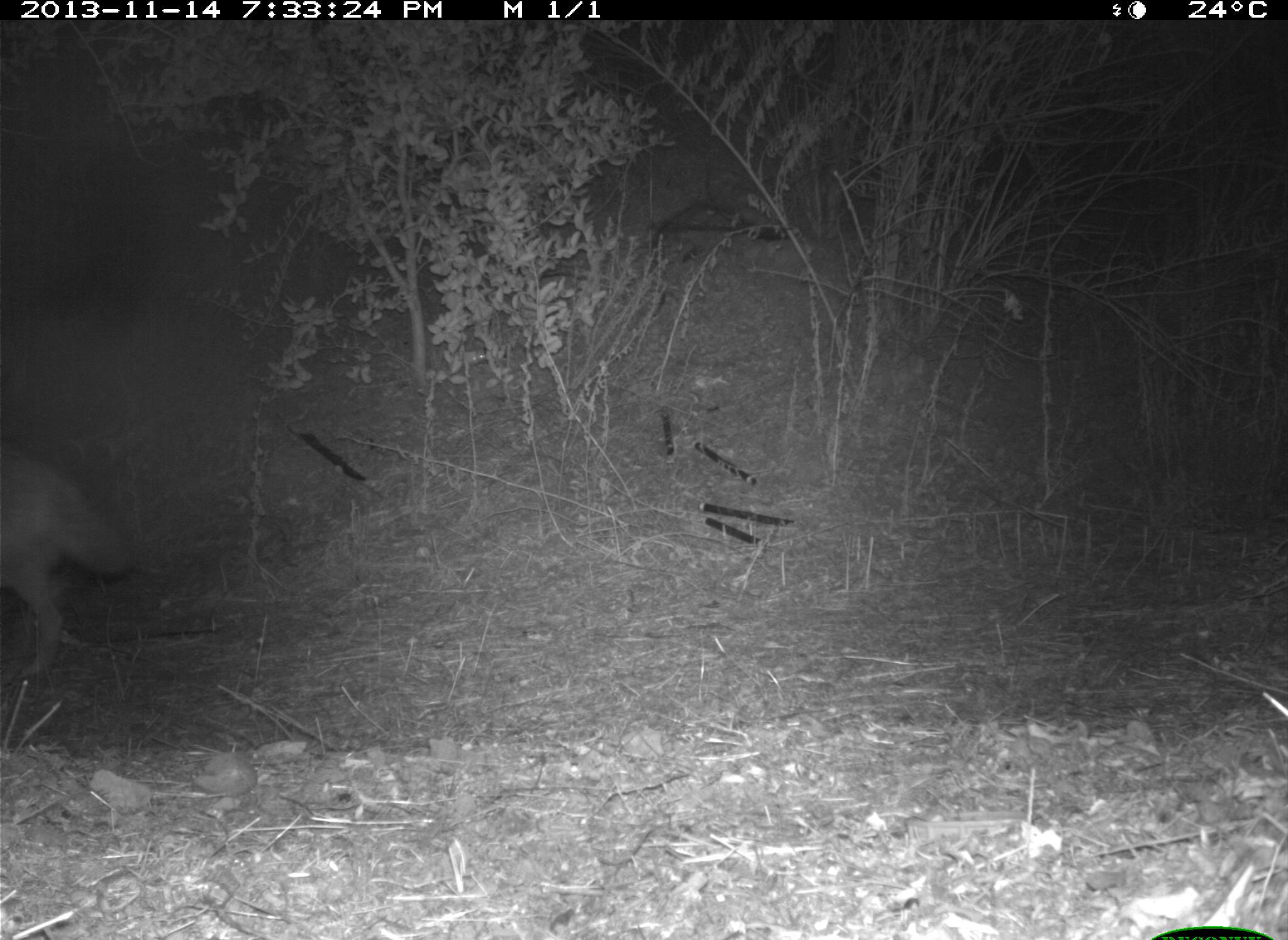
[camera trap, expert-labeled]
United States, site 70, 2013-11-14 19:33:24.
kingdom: Animalia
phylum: Chordata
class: Mammalia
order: Carnivora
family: Canidae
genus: Canis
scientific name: Canis latrans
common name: coyote